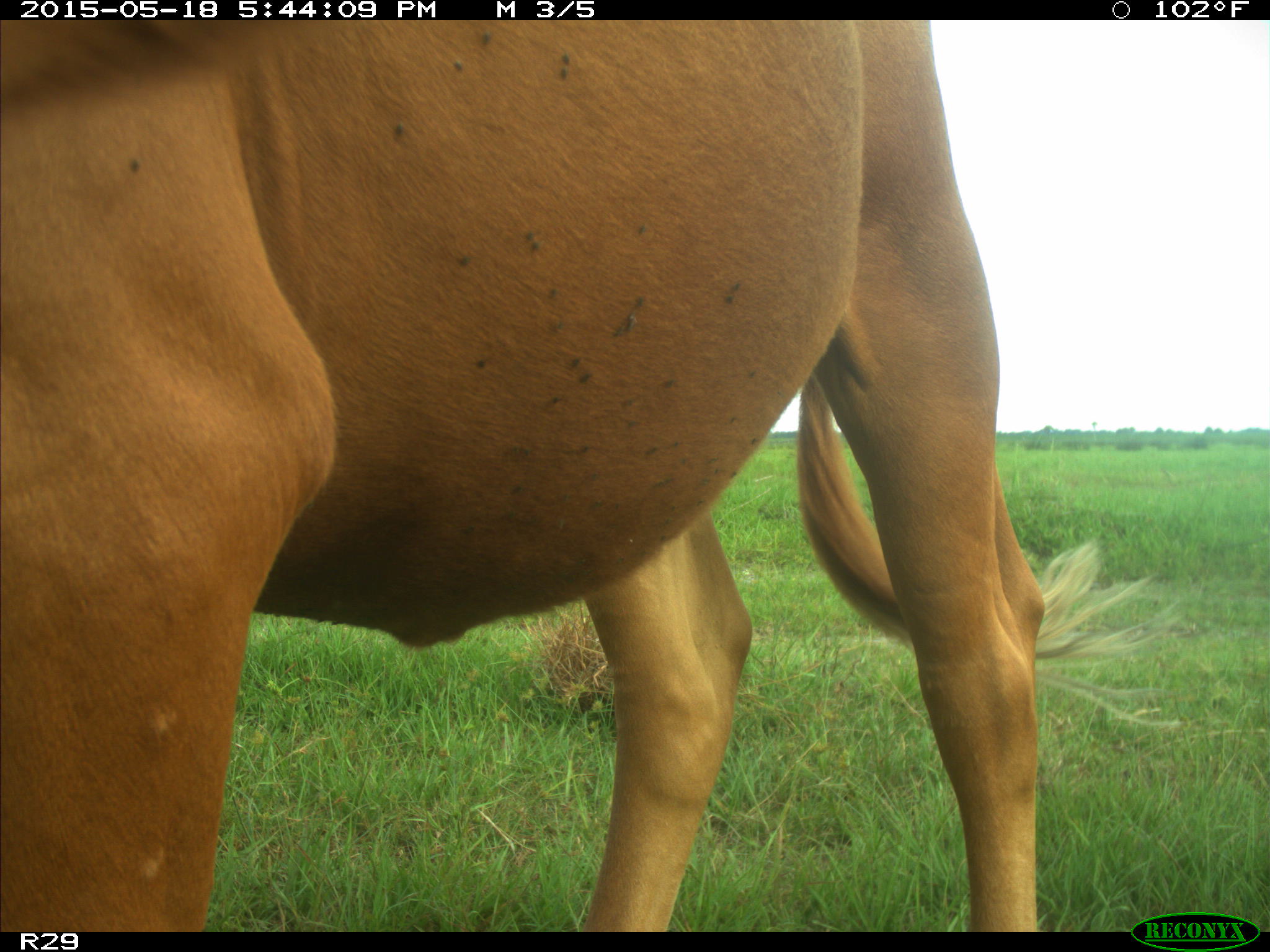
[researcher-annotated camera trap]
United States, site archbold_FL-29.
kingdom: Animalia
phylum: Chordata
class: Mammalia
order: Artiodactyla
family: Bovidae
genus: Bos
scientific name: Bos taurus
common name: domestic cow